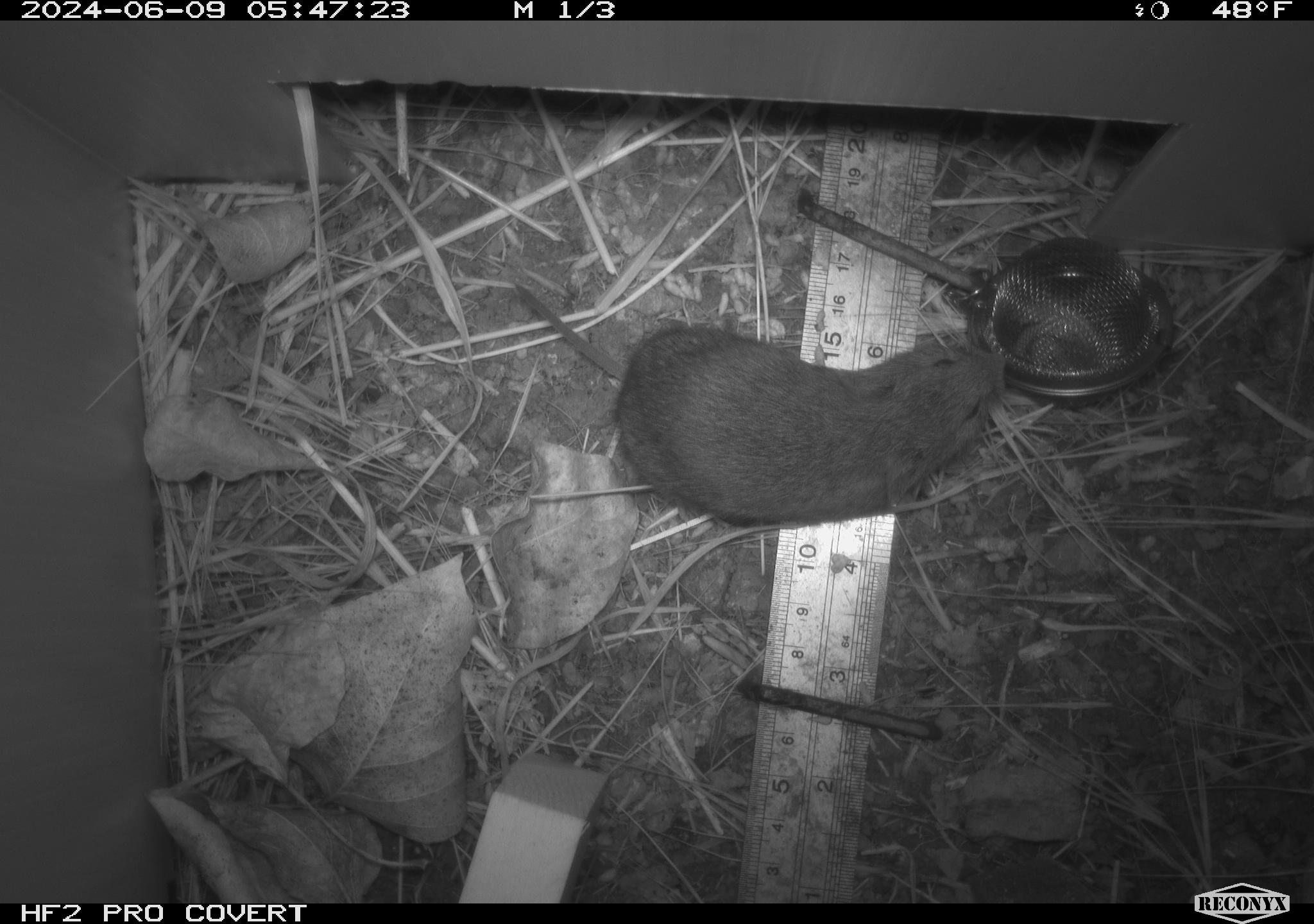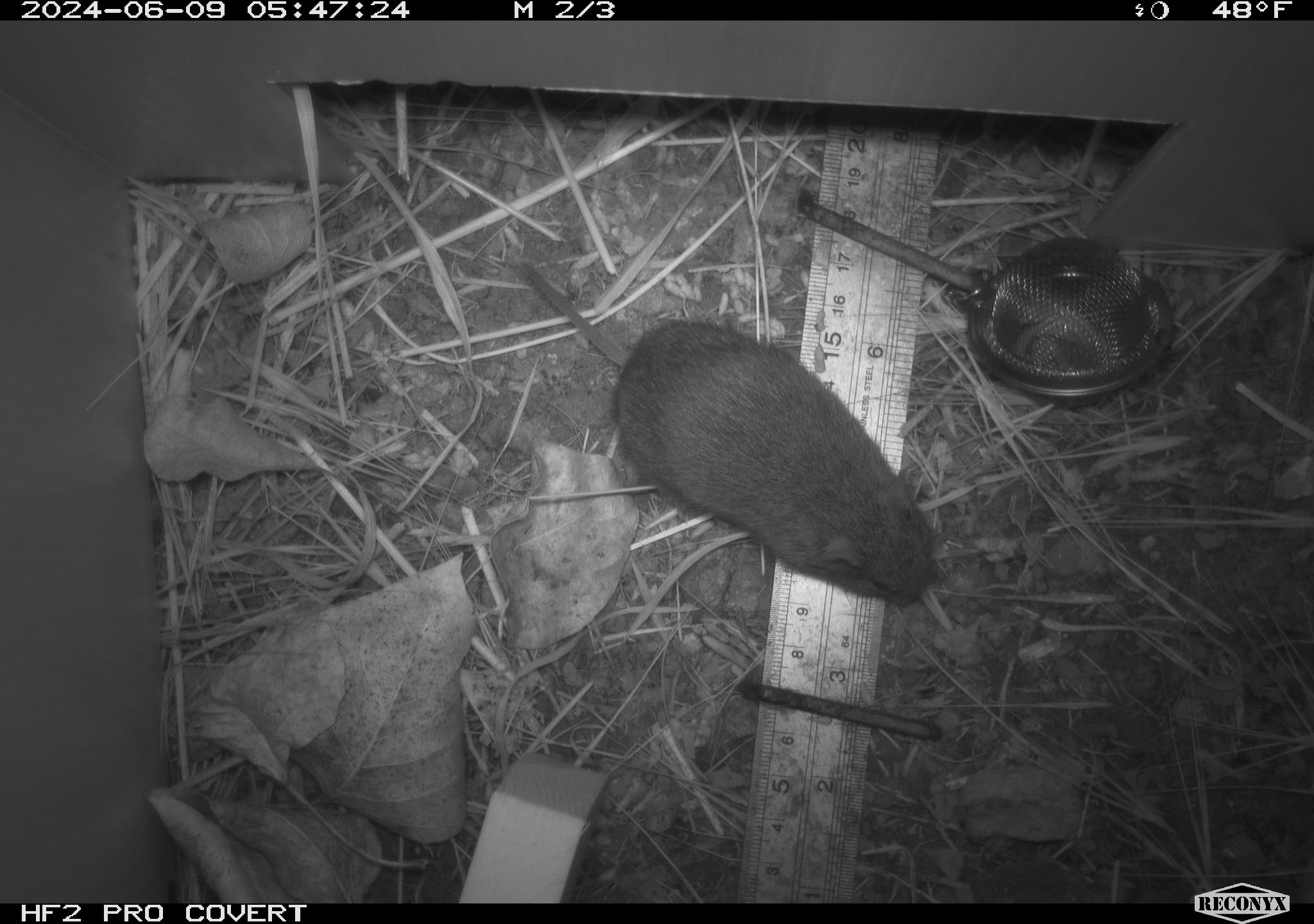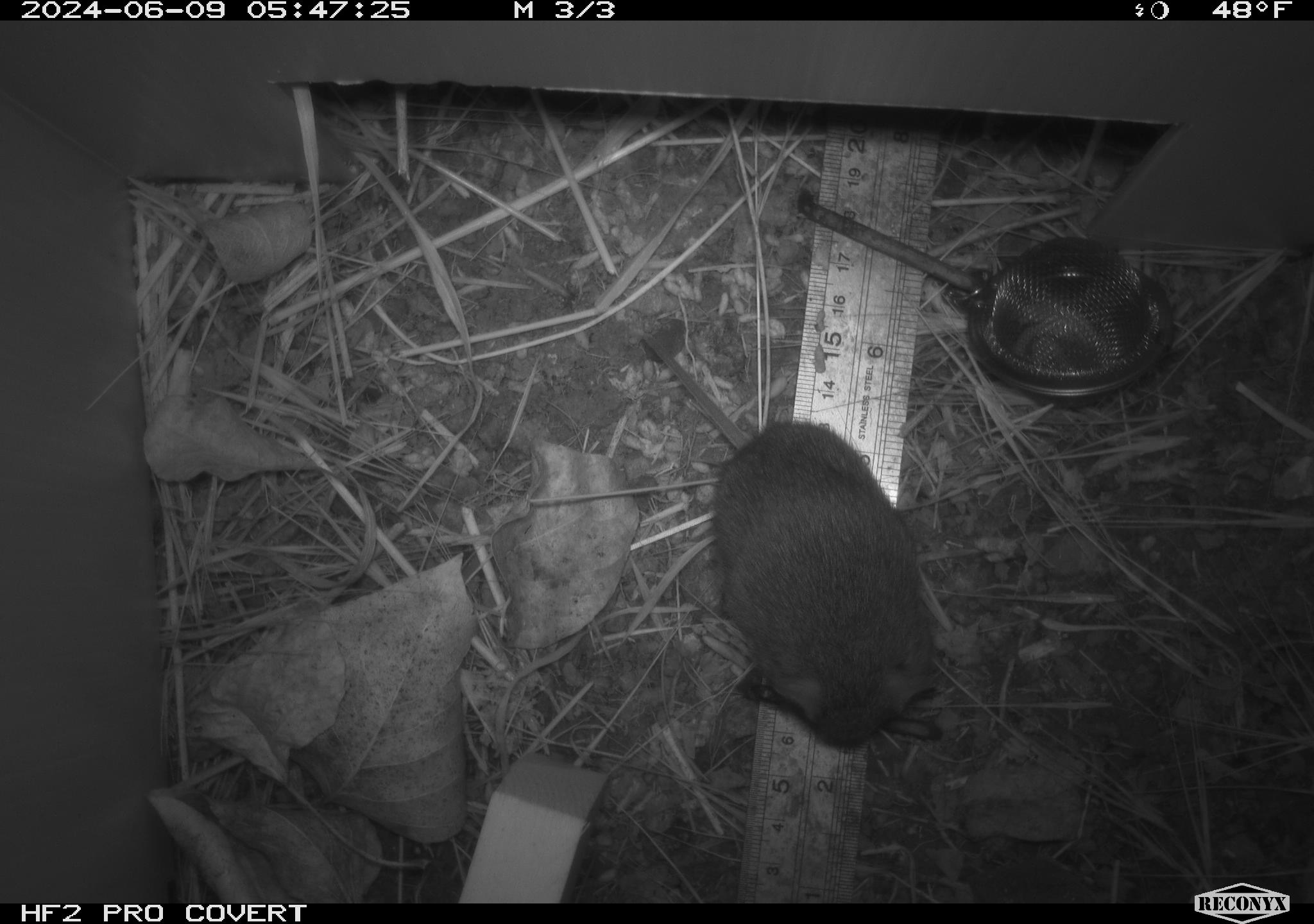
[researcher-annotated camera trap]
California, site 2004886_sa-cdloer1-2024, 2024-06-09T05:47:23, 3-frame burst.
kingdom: Animalia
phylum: Chordata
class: Mammalia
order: Rodentia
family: Cricetidae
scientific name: Arvicolinae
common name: voles, lemmings, and muskrats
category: arvicolinae subfamily